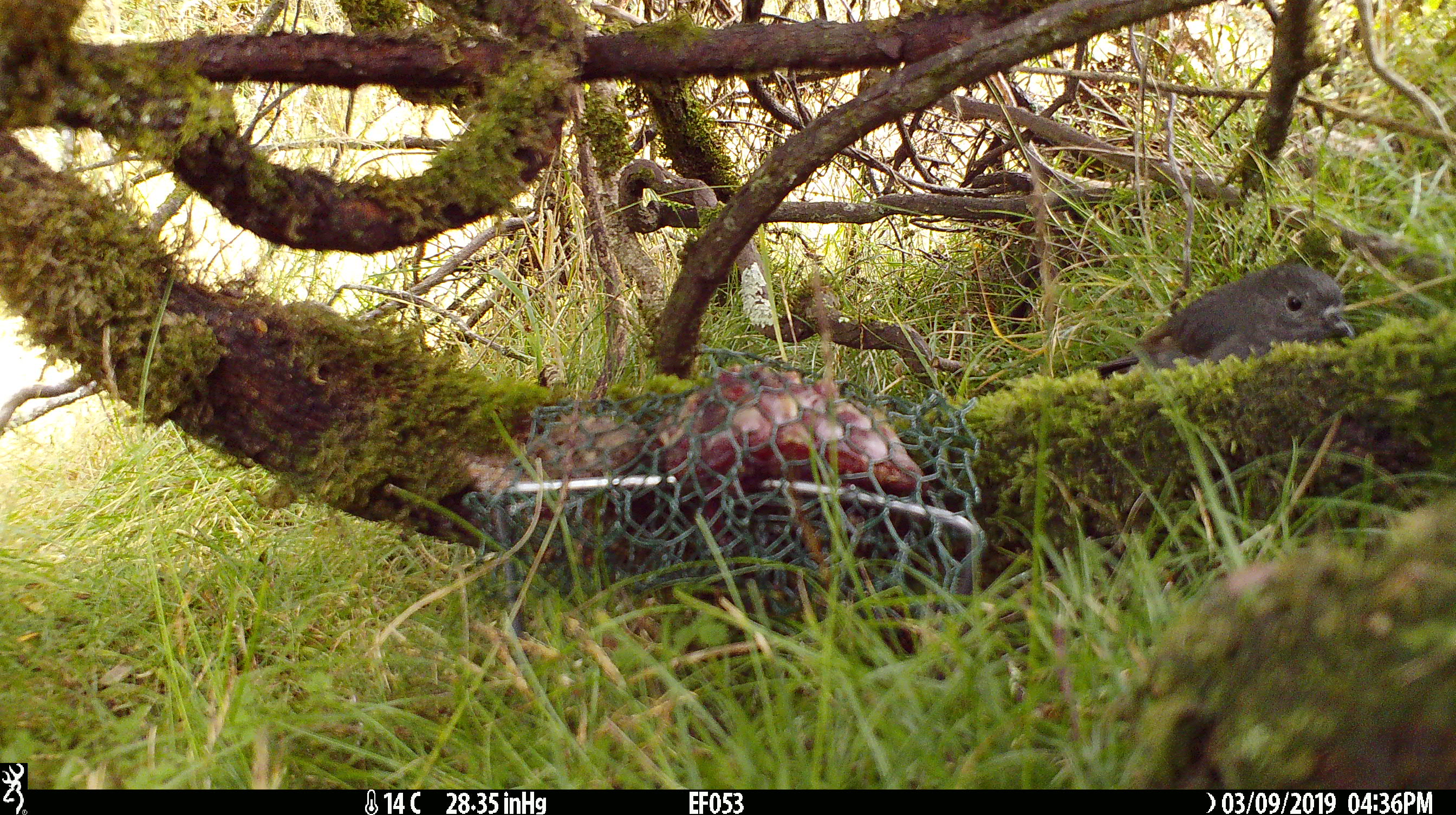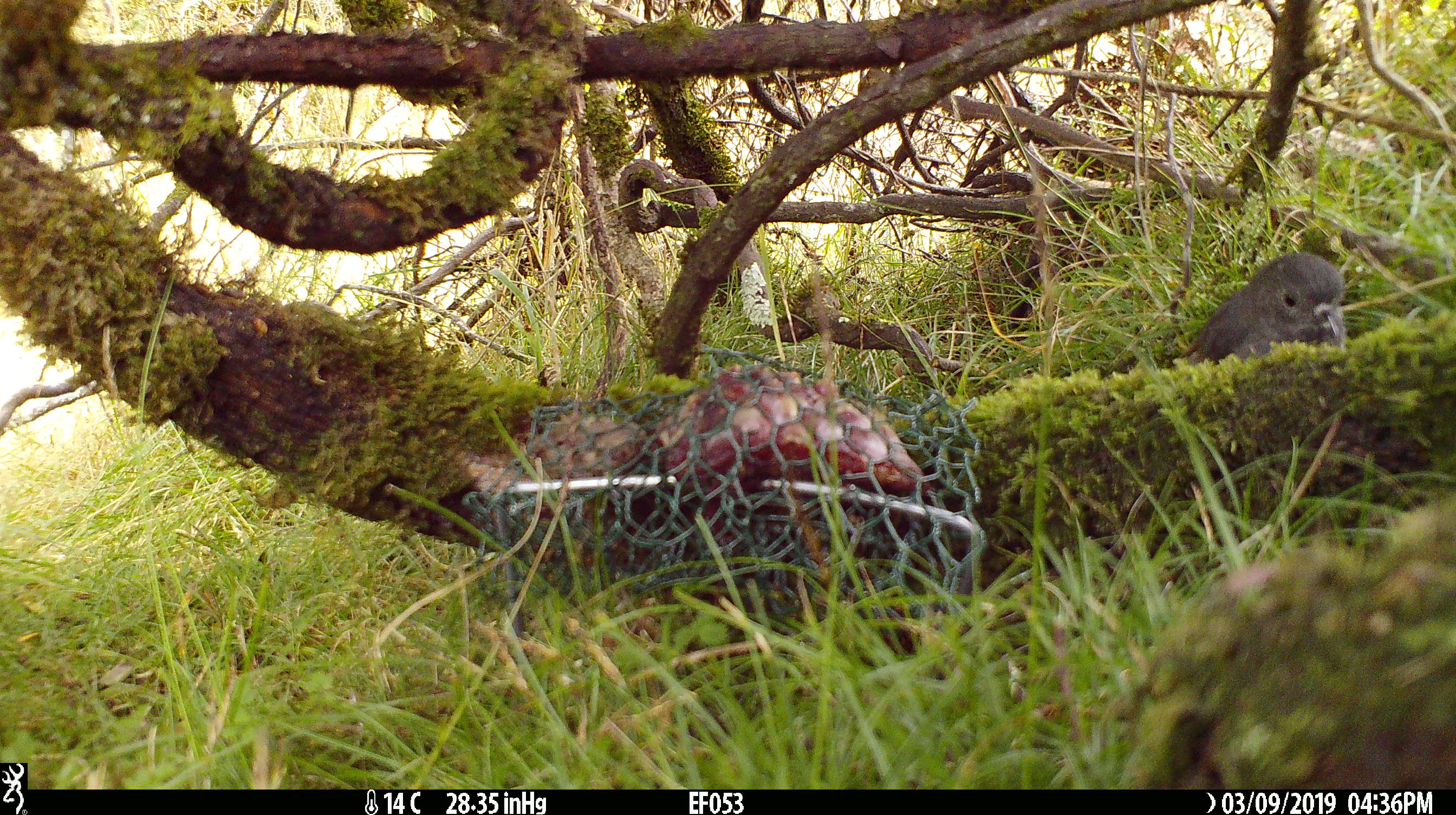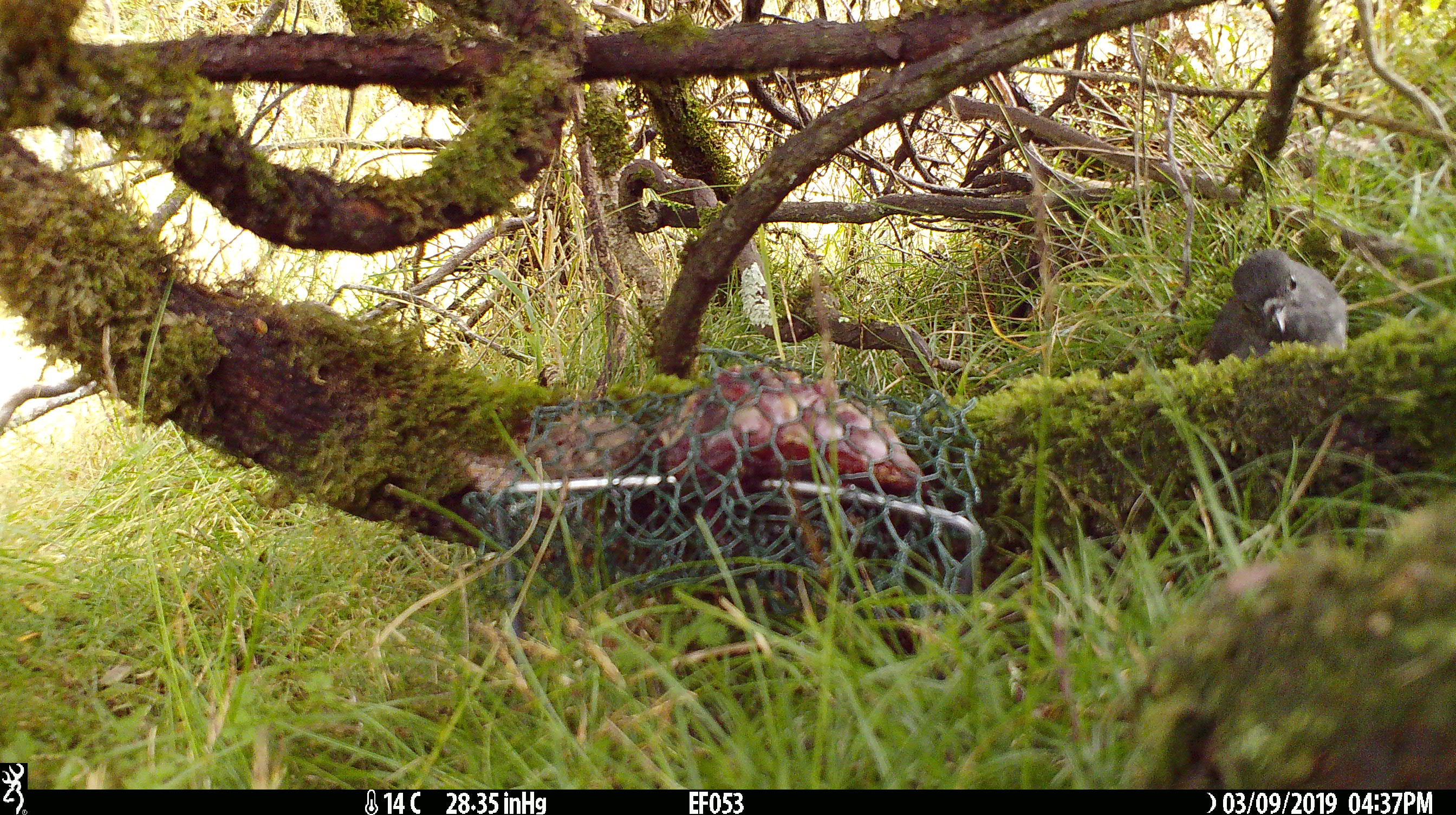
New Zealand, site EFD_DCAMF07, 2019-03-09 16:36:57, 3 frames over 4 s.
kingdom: Animalia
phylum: Chordata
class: Aves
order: Passeriformes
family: Petroicidae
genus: Petroica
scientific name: Petroica australis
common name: new zealand robin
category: robin